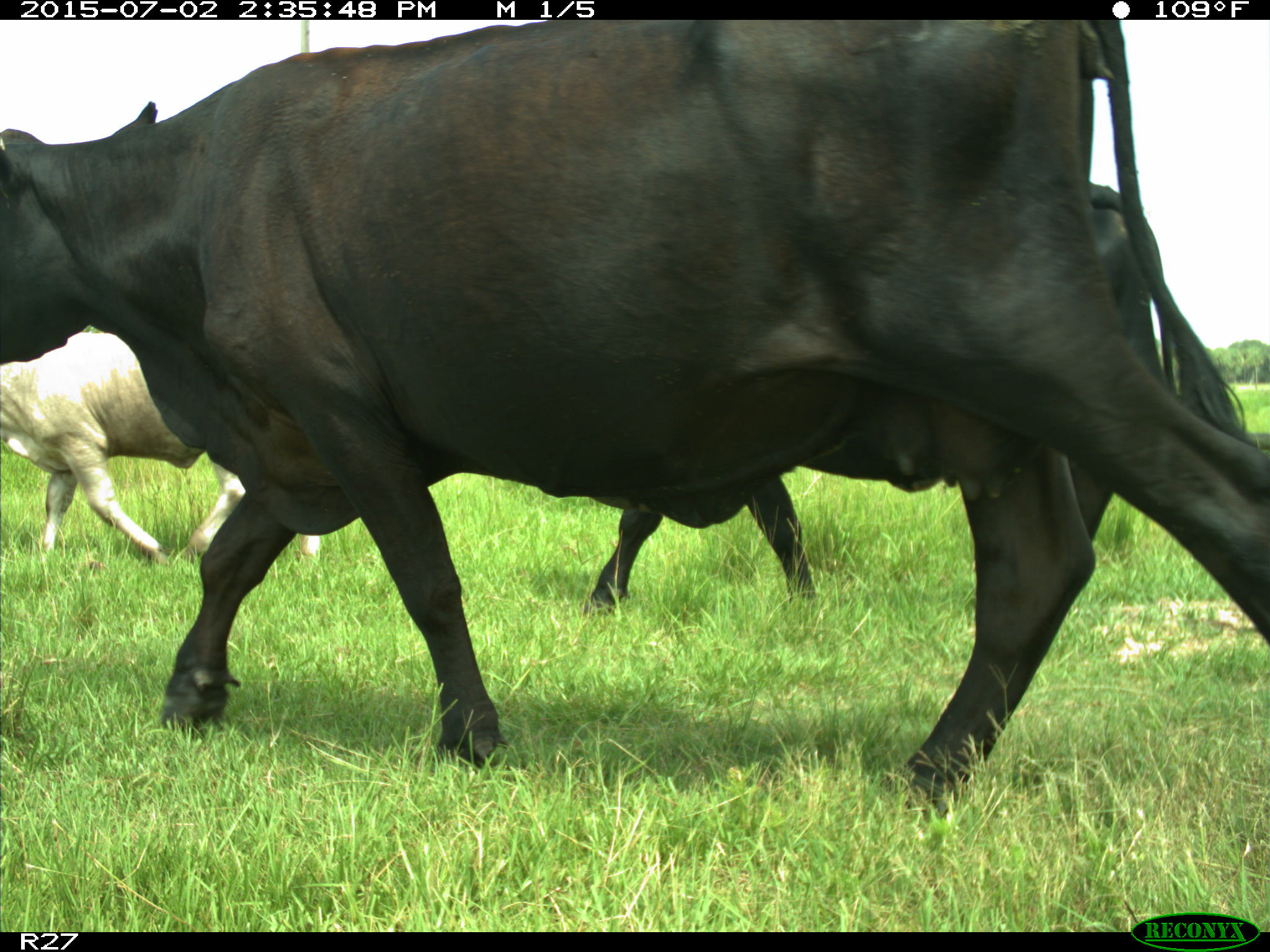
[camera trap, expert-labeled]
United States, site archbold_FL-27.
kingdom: Animalia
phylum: Chordata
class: Mammalia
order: Artiodactyla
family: Bovidae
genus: Bos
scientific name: Bos taurus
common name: domestic cow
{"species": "Bos taurus (domestic cow)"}